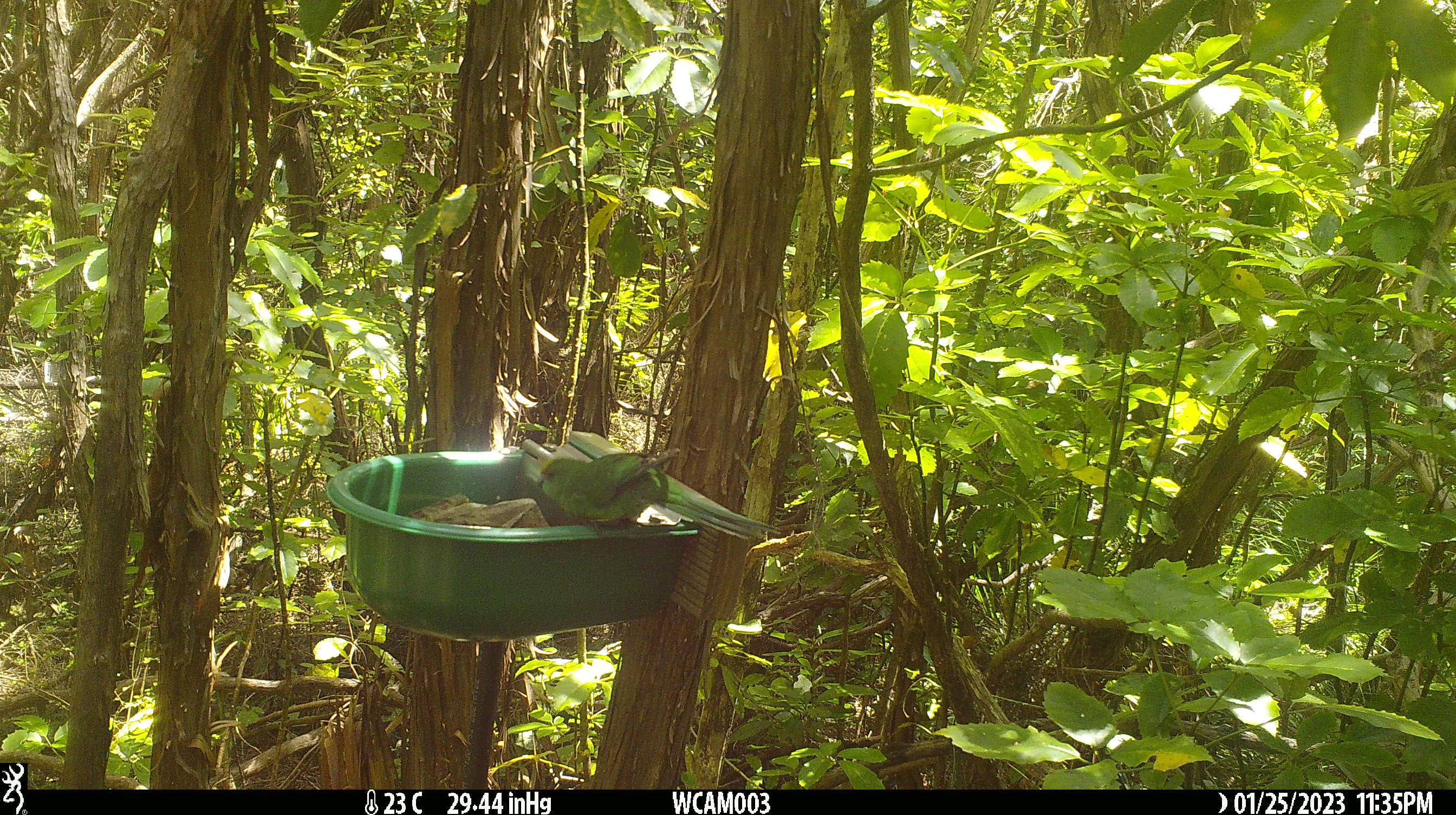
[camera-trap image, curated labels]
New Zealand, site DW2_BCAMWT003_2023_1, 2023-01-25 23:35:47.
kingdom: Animalia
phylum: Chordata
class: Aves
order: Psittaciformes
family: Psittaculidae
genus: Cyanoramphus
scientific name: Cyanoramphus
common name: parakeet